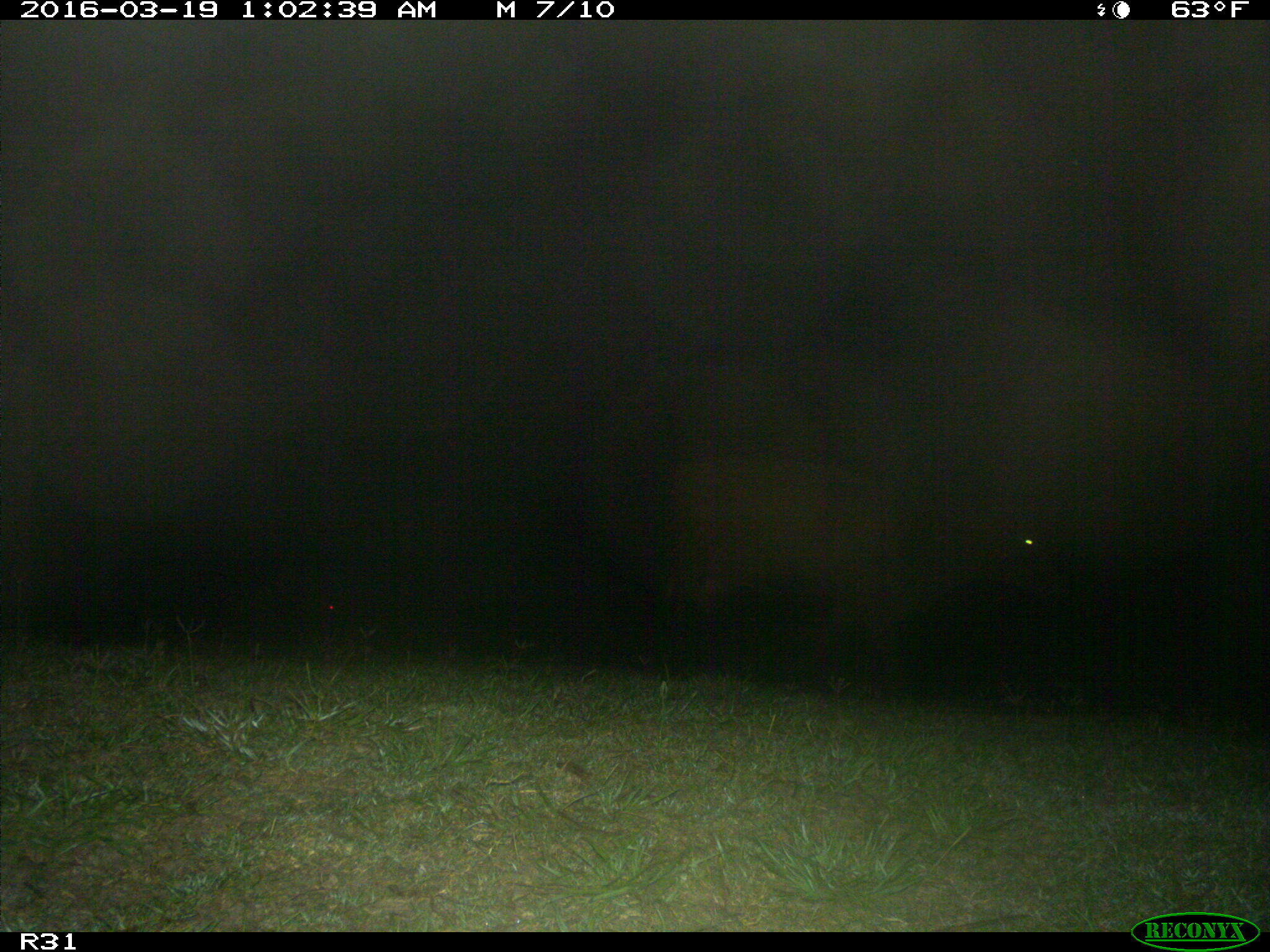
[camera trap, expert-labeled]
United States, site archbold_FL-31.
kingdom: Animalia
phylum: Chordata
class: Mammalia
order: Artiodactyla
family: Bovidae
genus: Bos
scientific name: Bos taurus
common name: domestic cow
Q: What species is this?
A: Bos taurus (domestic cow).